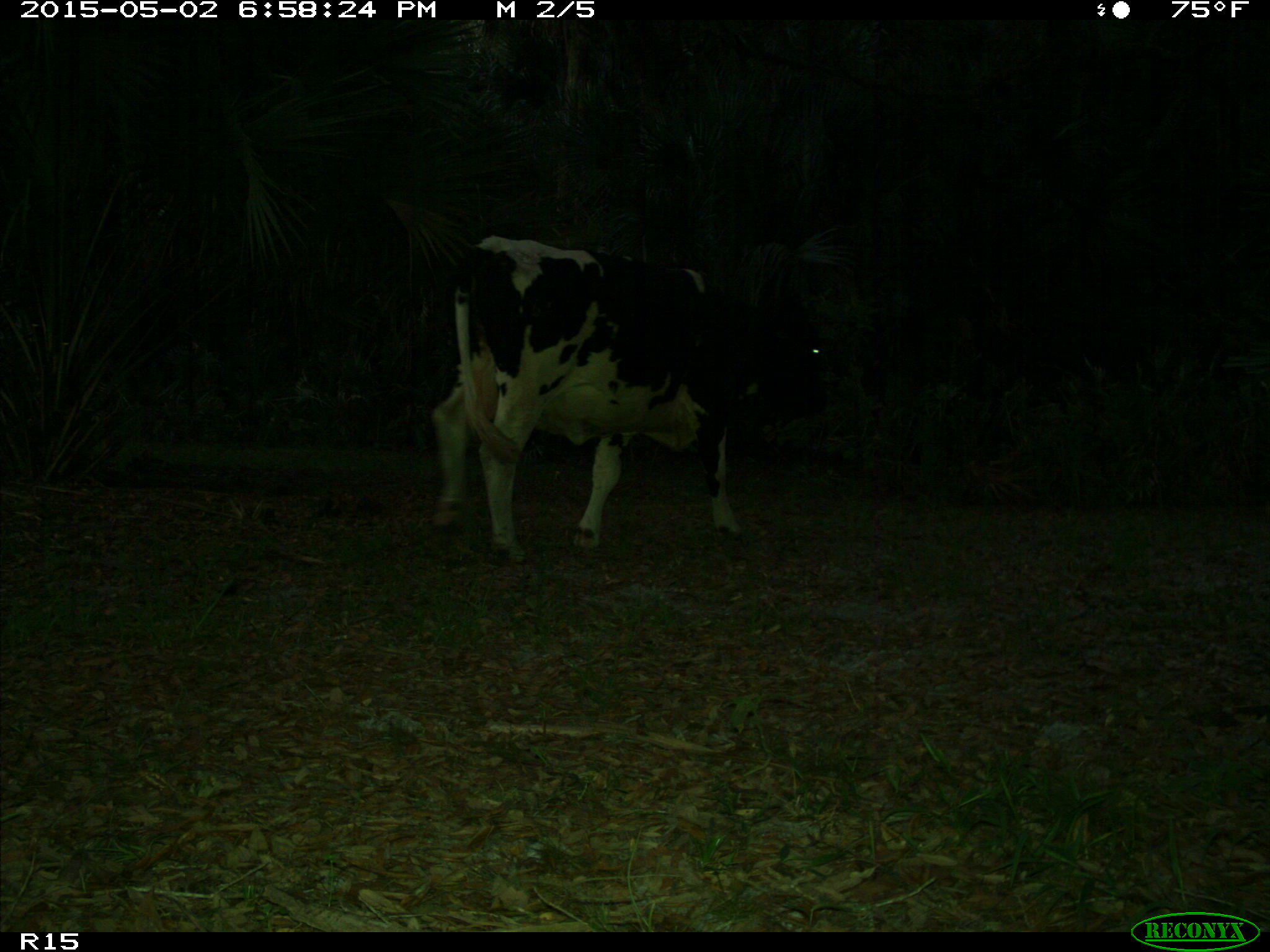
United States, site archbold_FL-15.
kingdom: Animalia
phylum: Chordata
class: Mammalia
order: Artiodactyla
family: Bovidae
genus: Bos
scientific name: Bos taurus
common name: domestic cow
Bos taurus (domestic cow).